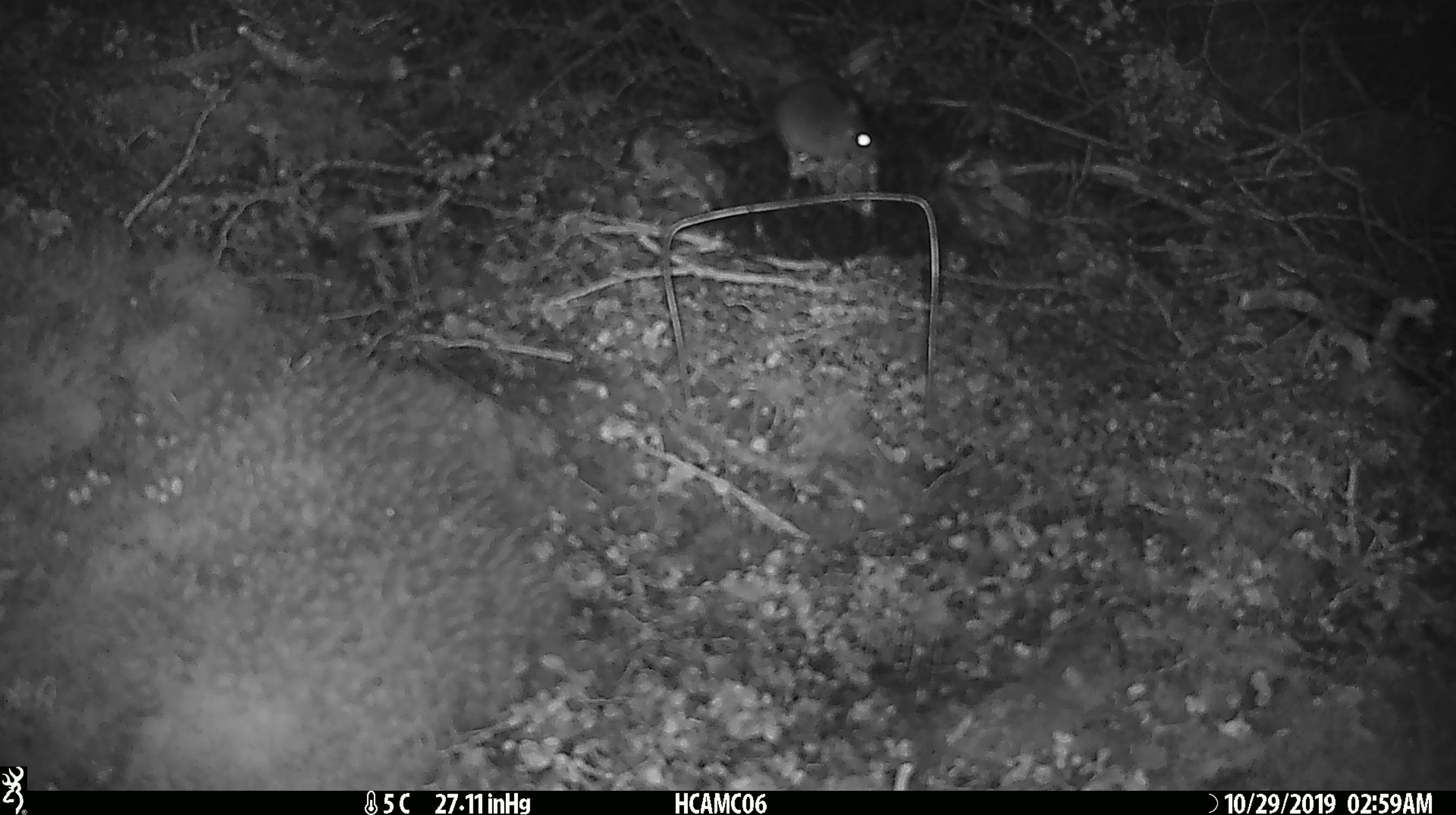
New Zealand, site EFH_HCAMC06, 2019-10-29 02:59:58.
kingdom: Animalia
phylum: Chordata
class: Mammalia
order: Rodentia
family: Muridae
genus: Mus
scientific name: Mus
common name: mouse